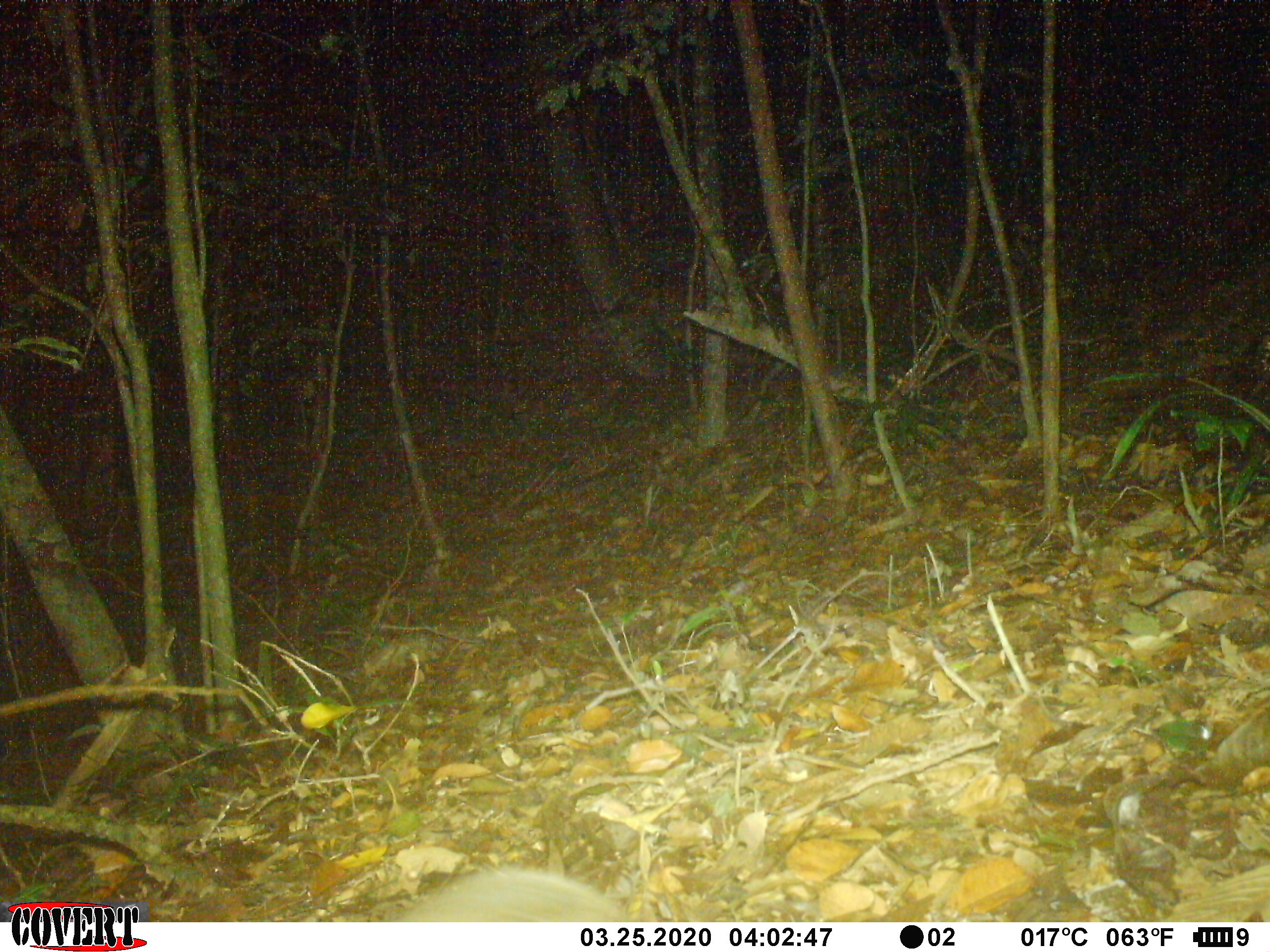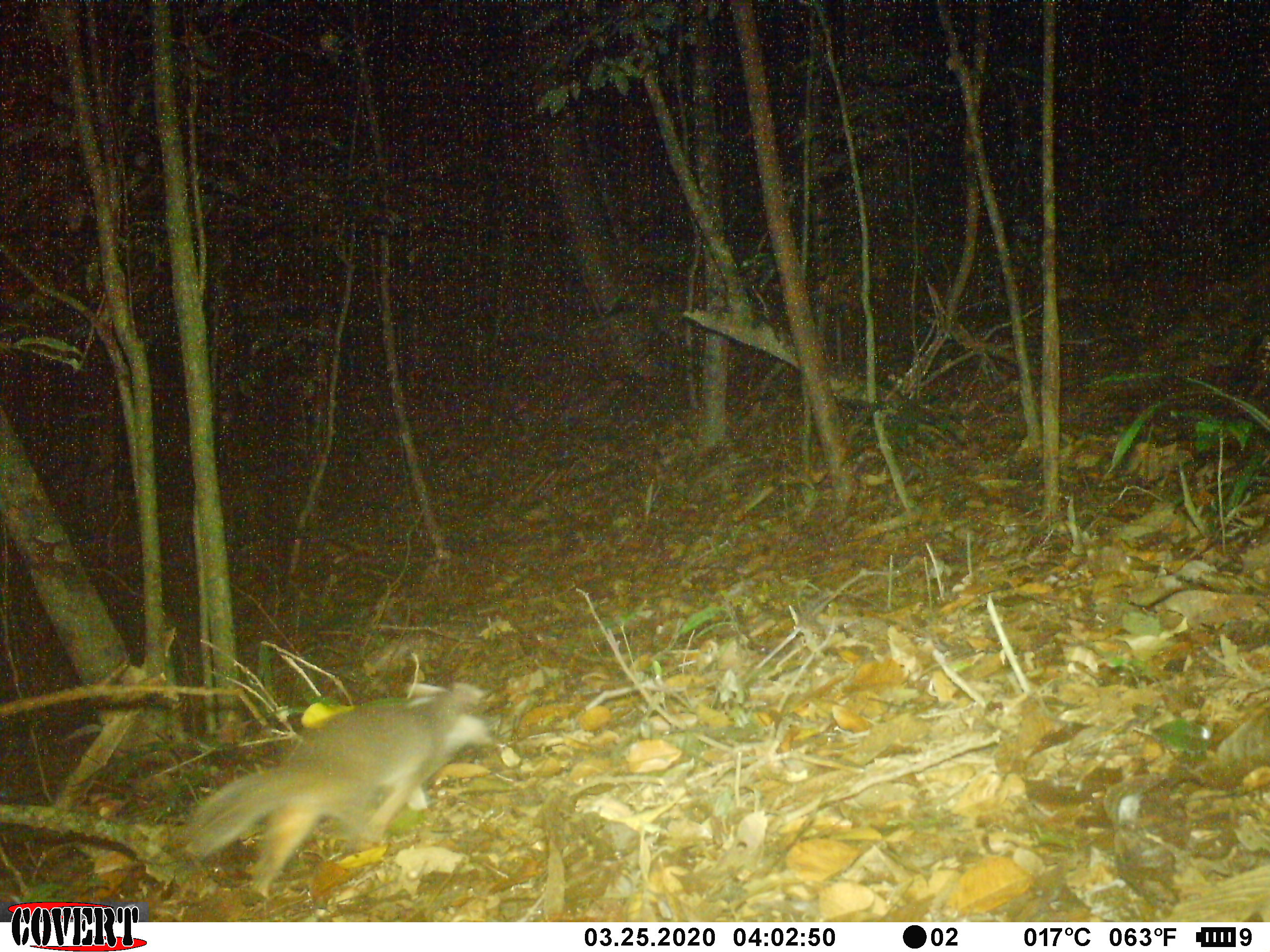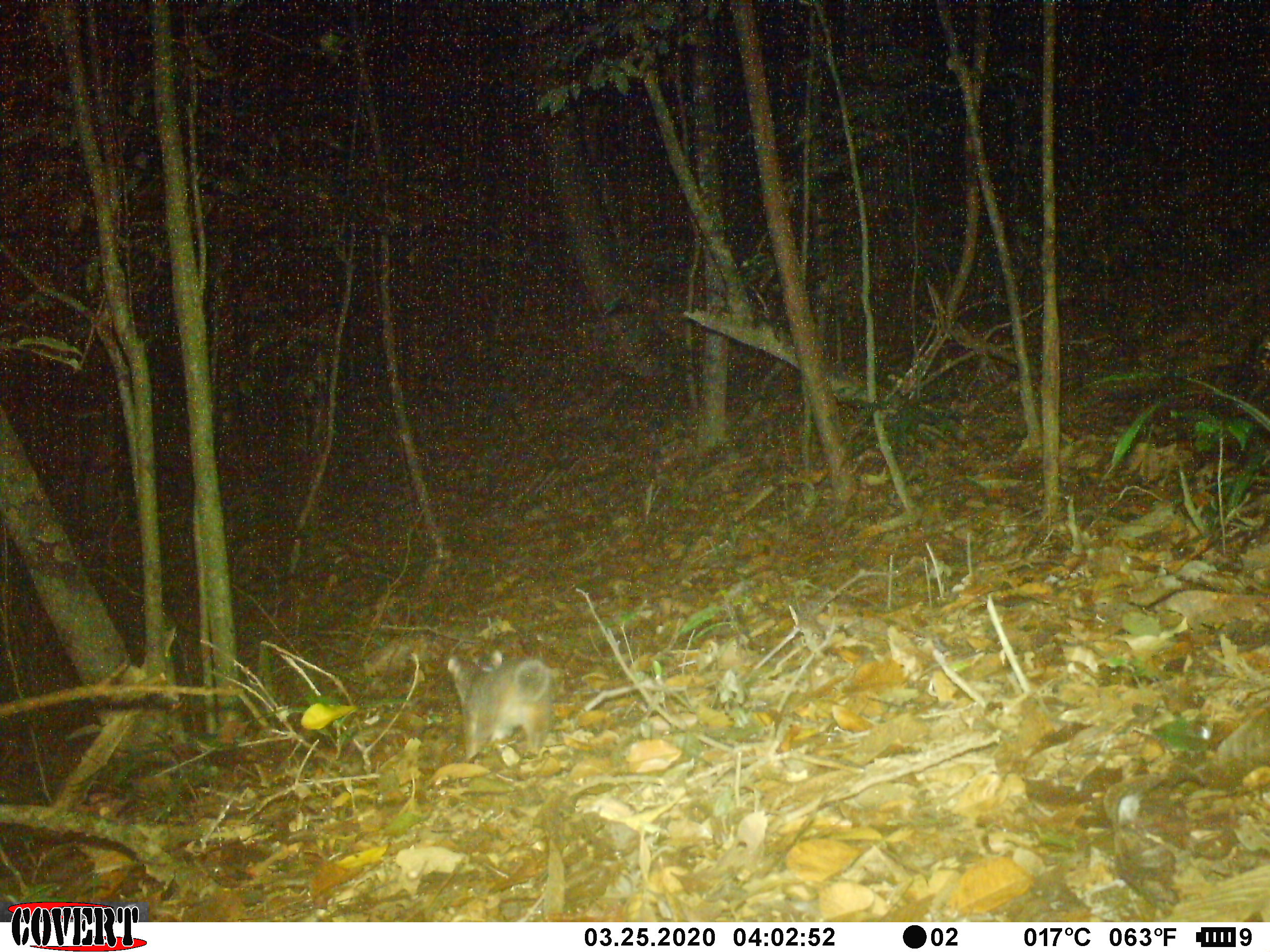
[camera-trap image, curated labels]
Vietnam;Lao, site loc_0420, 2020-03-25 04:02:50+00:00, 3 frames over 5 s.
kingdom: Animalia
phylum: Chordata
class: Mammalia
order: Carnivora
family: Mustelidae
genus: Melogale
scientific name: Melogale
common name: ferret badger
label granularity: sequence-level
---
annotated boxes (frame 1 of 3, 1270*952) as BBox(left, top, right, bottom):
ferret badger: BBox(383, 868, 625, 921)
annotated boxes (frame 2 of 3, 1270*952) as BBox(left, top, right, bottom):
ferret badger: BBox(179, 682, 501, 901)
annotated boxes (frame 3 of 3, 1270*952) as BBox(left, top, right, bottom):
ferret badger: BBox(446, 648, 554, 757)